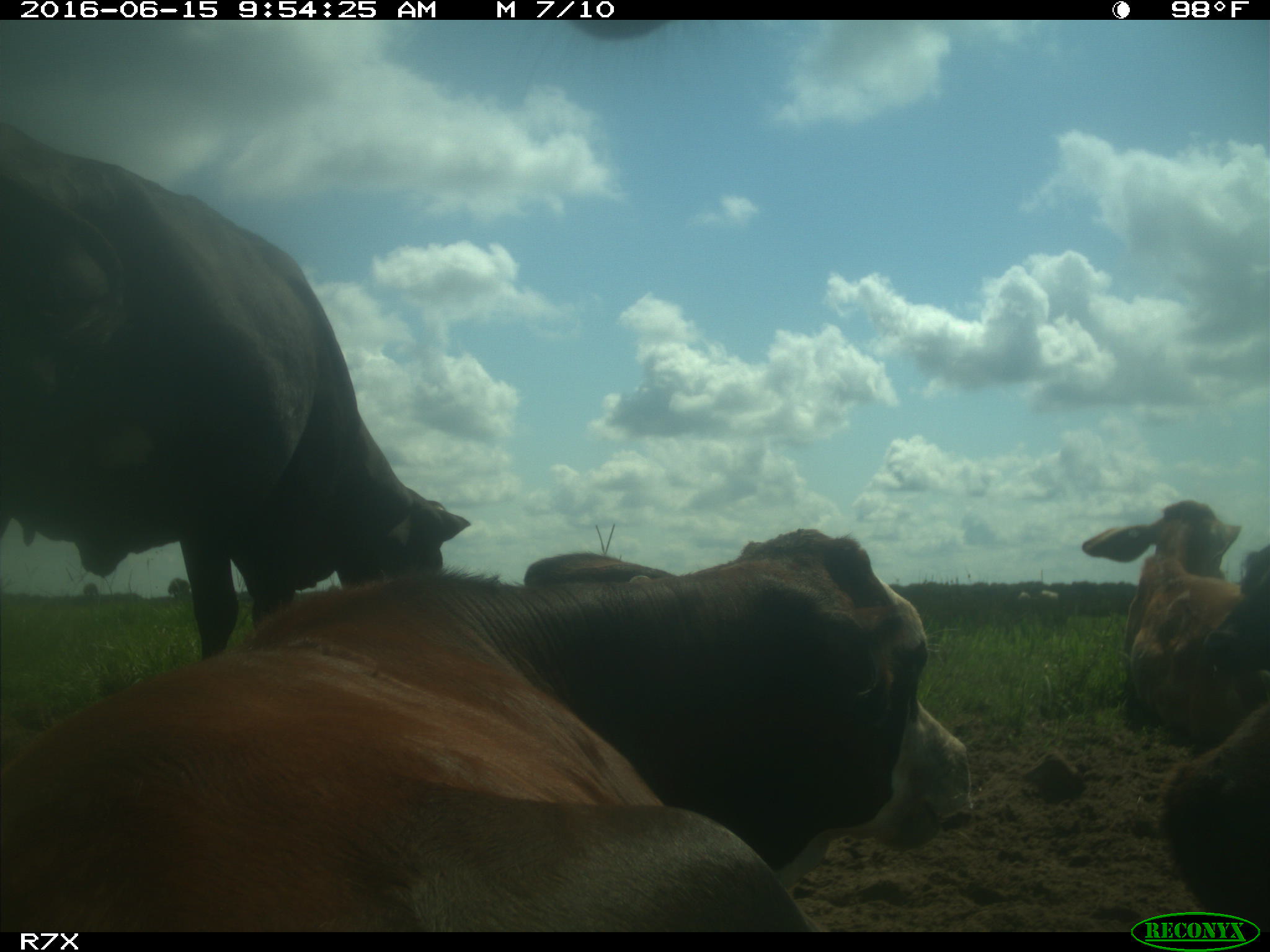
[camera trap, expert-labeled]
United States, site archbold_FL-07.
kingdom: Animalia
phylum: Chordata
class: Mammalia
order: Artiodactyla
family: Bovidae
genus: Bos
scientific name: Bos taurus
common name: domestic cow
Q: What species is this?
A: Bos taurus (domestic cow).